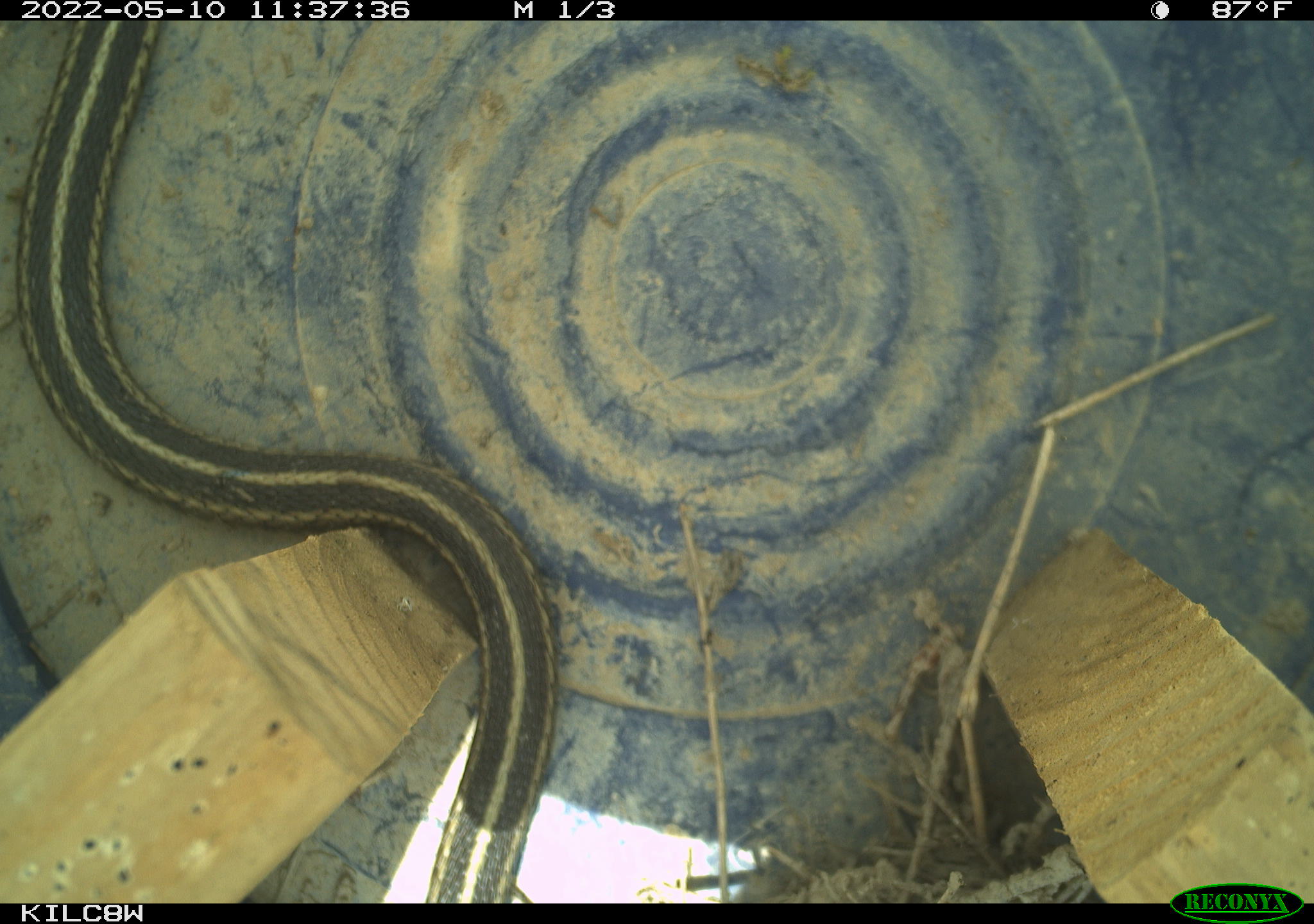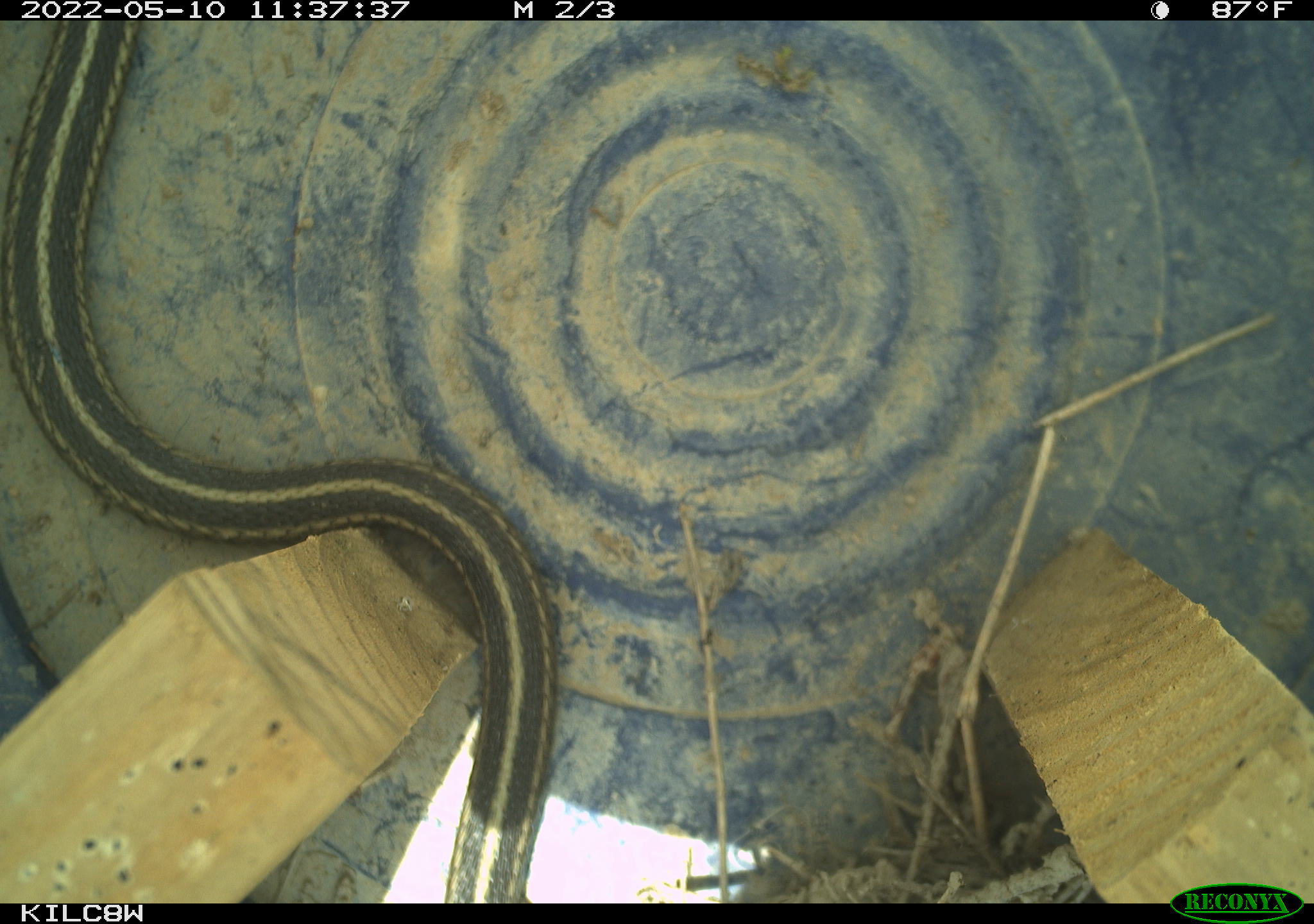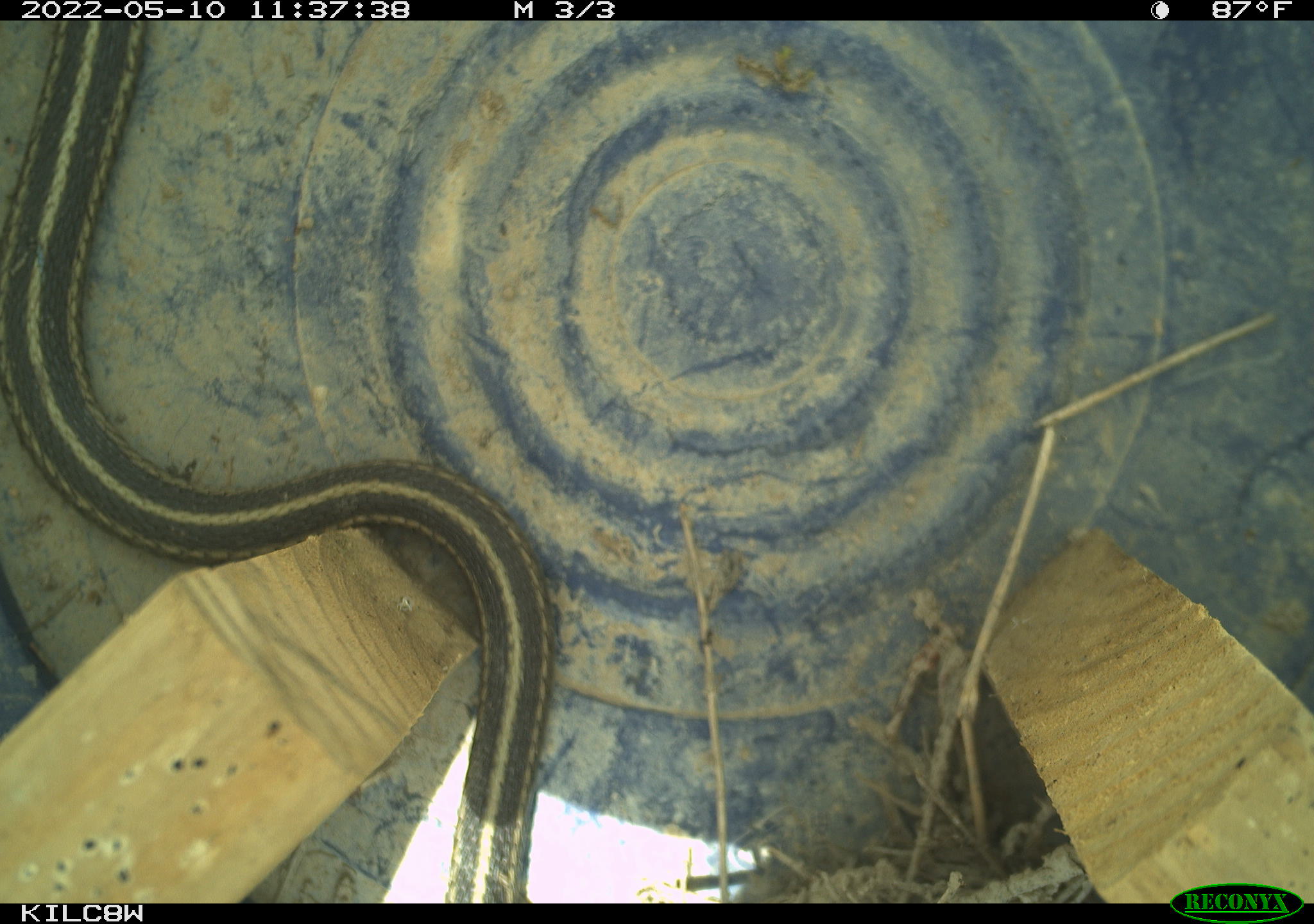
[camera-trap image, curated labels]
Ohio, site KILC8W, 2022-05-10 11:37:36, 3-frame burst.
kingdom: Animalia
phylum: Chordata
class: Reptilia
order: Squamata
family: Colubridae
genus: Thamnophis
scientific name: Thamnophis sirtalis sirtalis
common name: eastern gartersnake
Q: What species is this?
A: Eastern gartersnake (Thamnophis sirtalis sirtalis).